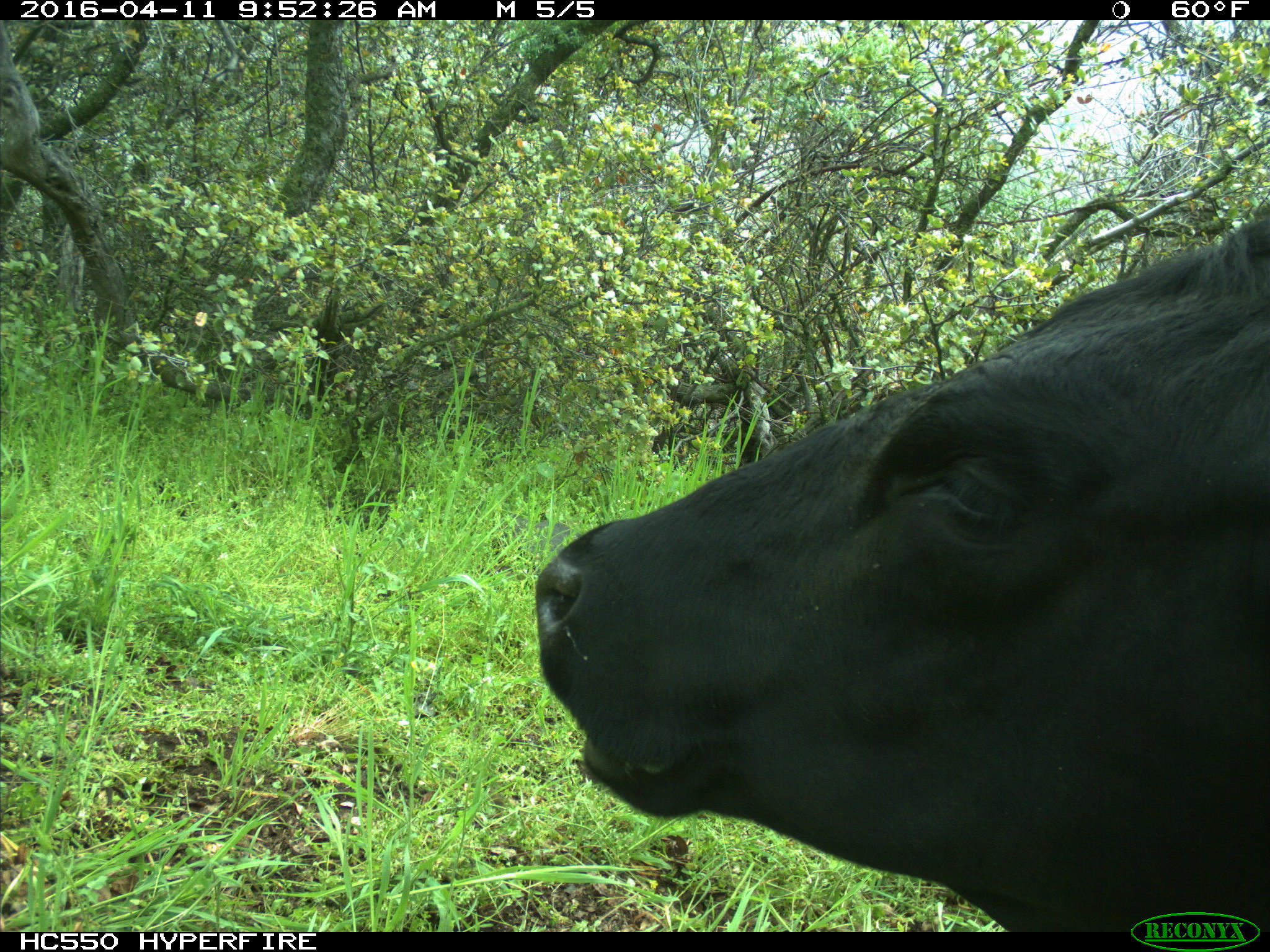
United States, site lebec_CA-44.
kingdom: Animalia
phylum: Chordata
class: Mammalia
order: Artiodactyla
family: Bovidae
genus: Bos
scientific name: Bos taurus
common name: domestic cow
Bos taurus (domestic cow).